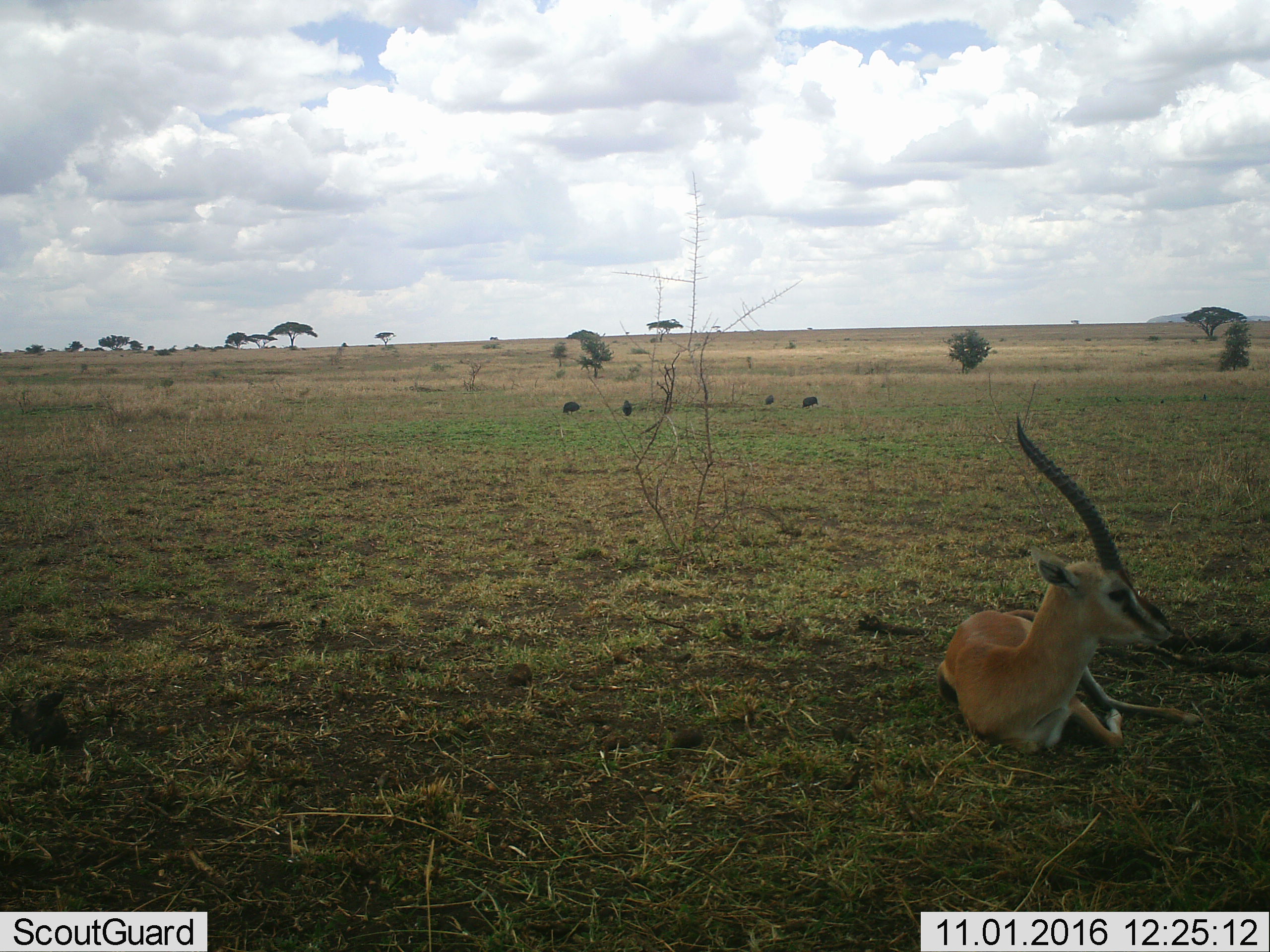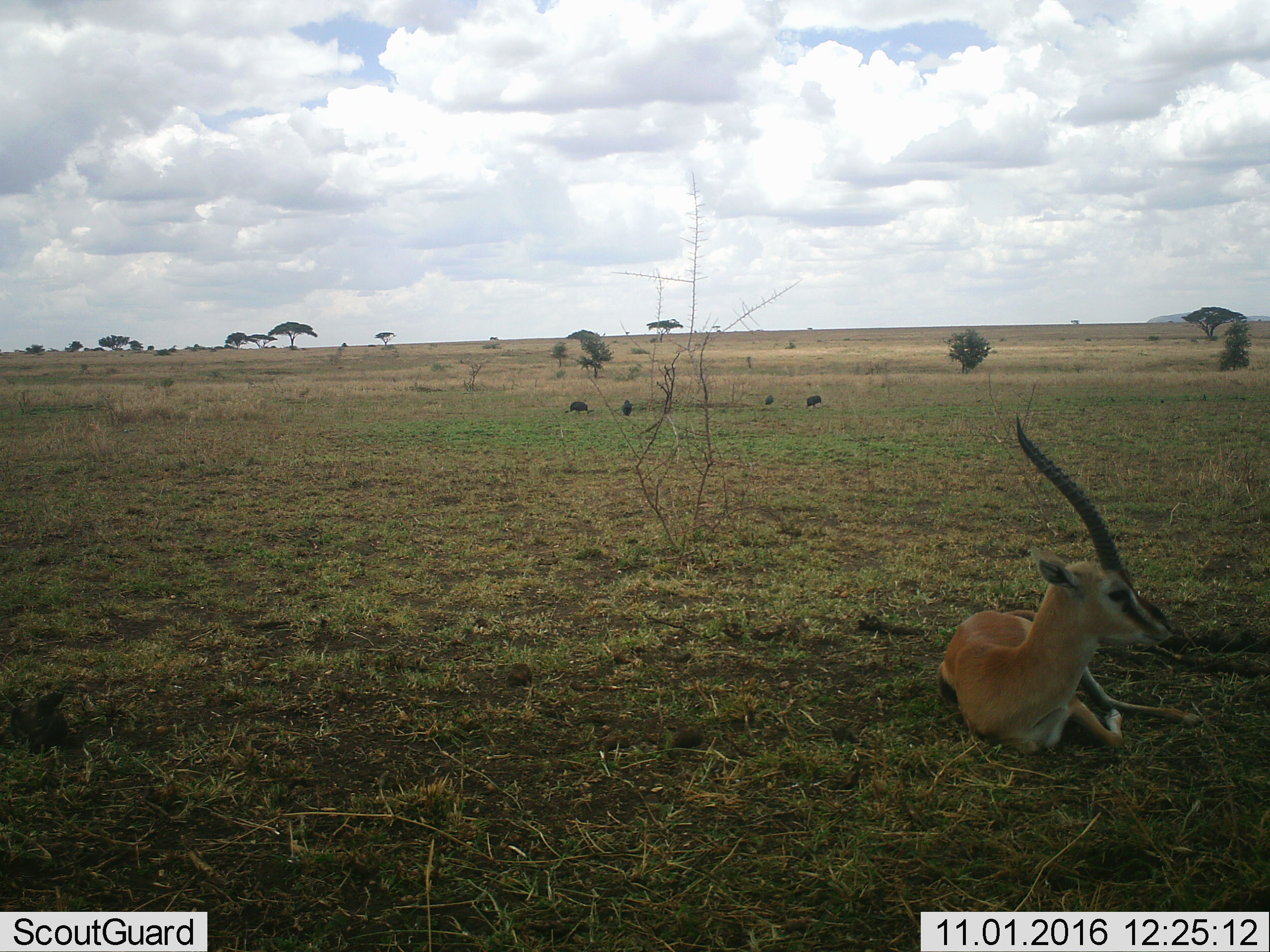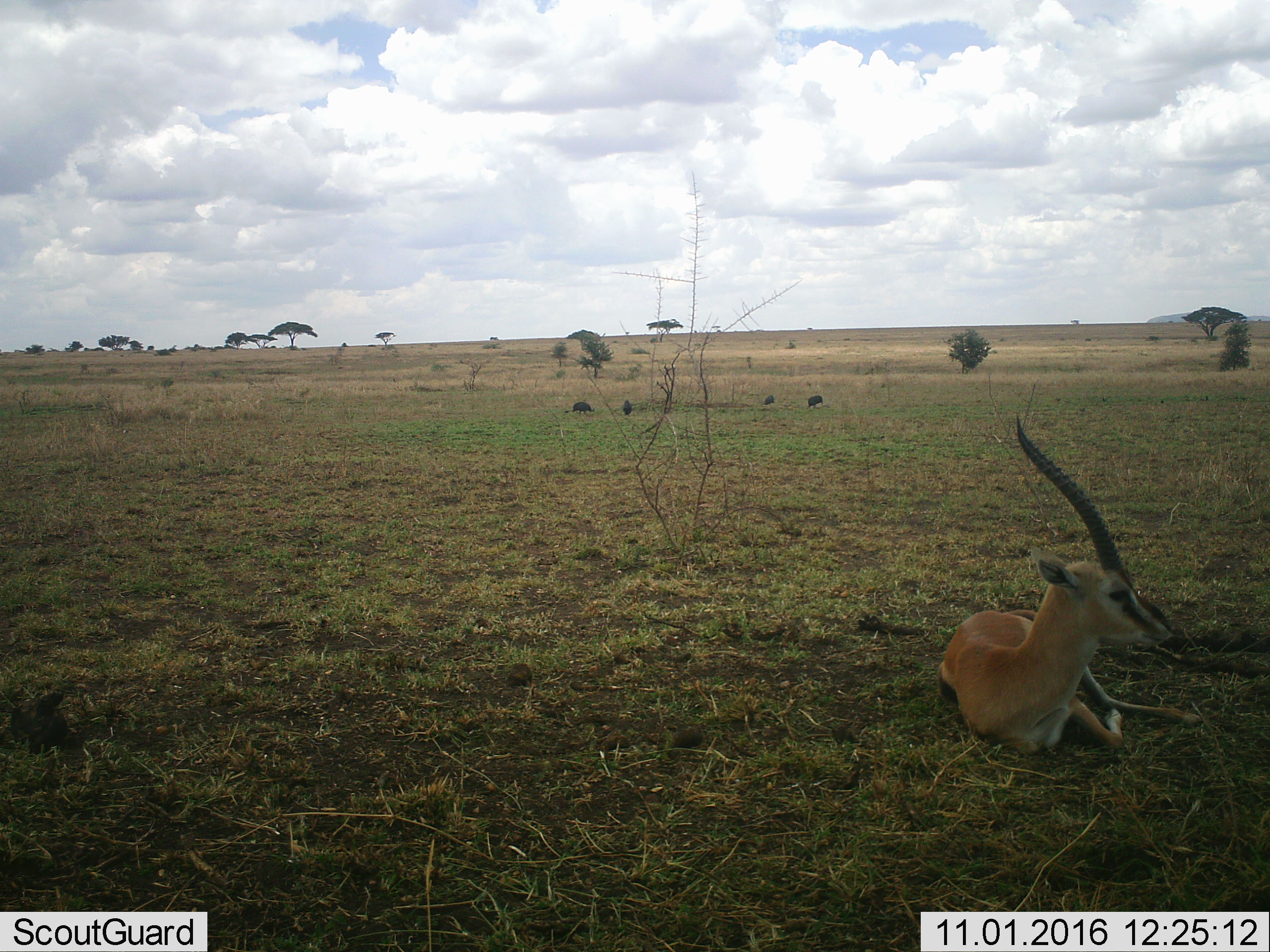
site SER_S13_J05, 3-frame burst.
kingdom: Animalia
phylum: Chordata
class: Mammalia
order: Artiodactyla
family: Bovidae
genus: Eudorcas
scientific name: Eudorcas thomsonii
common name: thomson's gazelle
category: gazellethomsons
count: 1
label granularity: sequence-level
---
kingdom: Animalia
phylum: Chordata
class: Aves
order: Galliformes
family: Numididae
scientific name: Numididae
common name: guineafowl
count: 4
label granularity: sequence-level